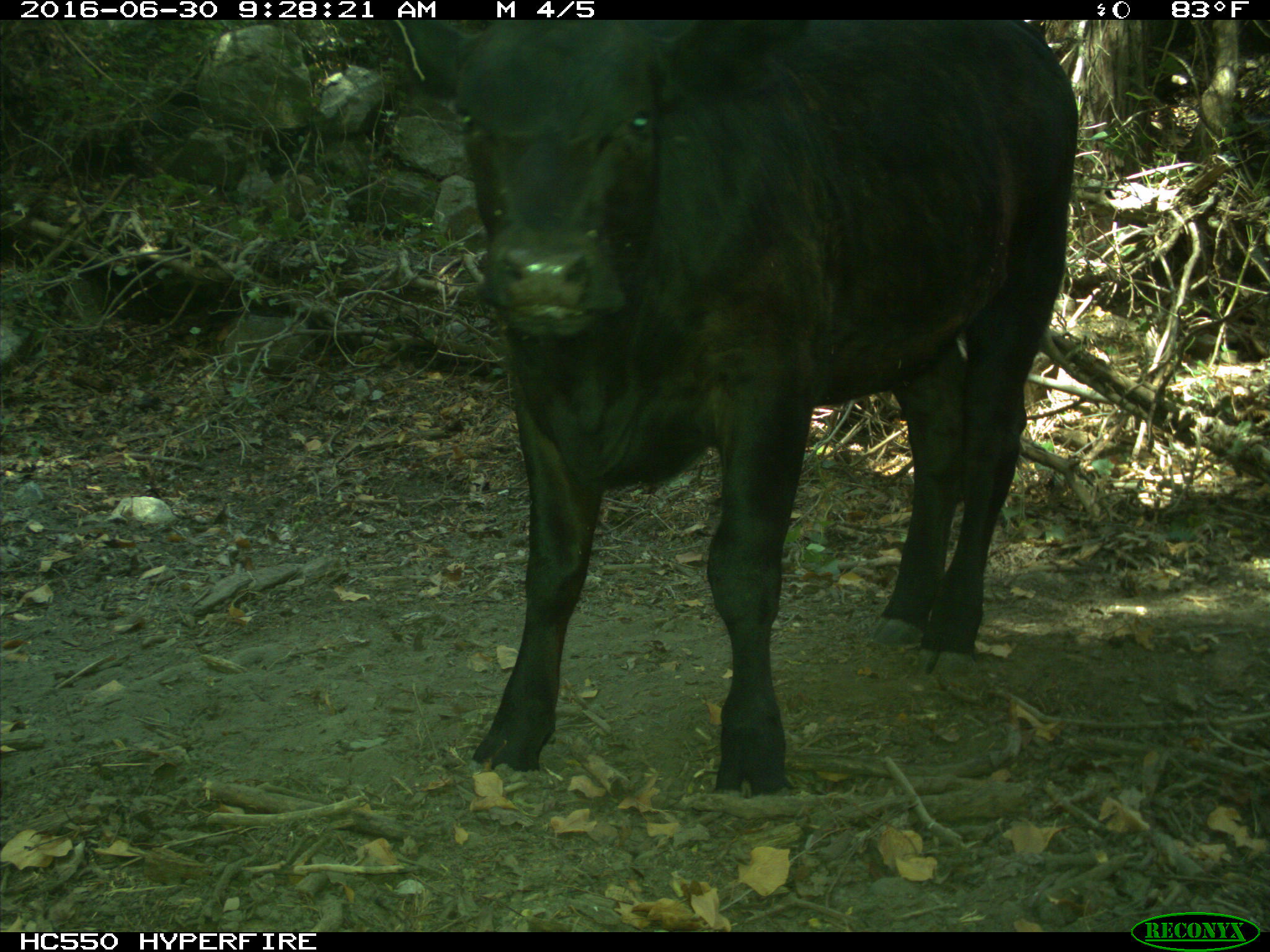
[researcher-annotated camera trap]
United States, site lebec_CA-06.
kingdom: Animalia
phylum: Chordata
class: Mammalia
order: Artiodactyla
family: Bovidae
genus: Bos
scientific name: Bos taurus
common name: domestic cow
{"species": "Bos taurus (domestic cow)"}